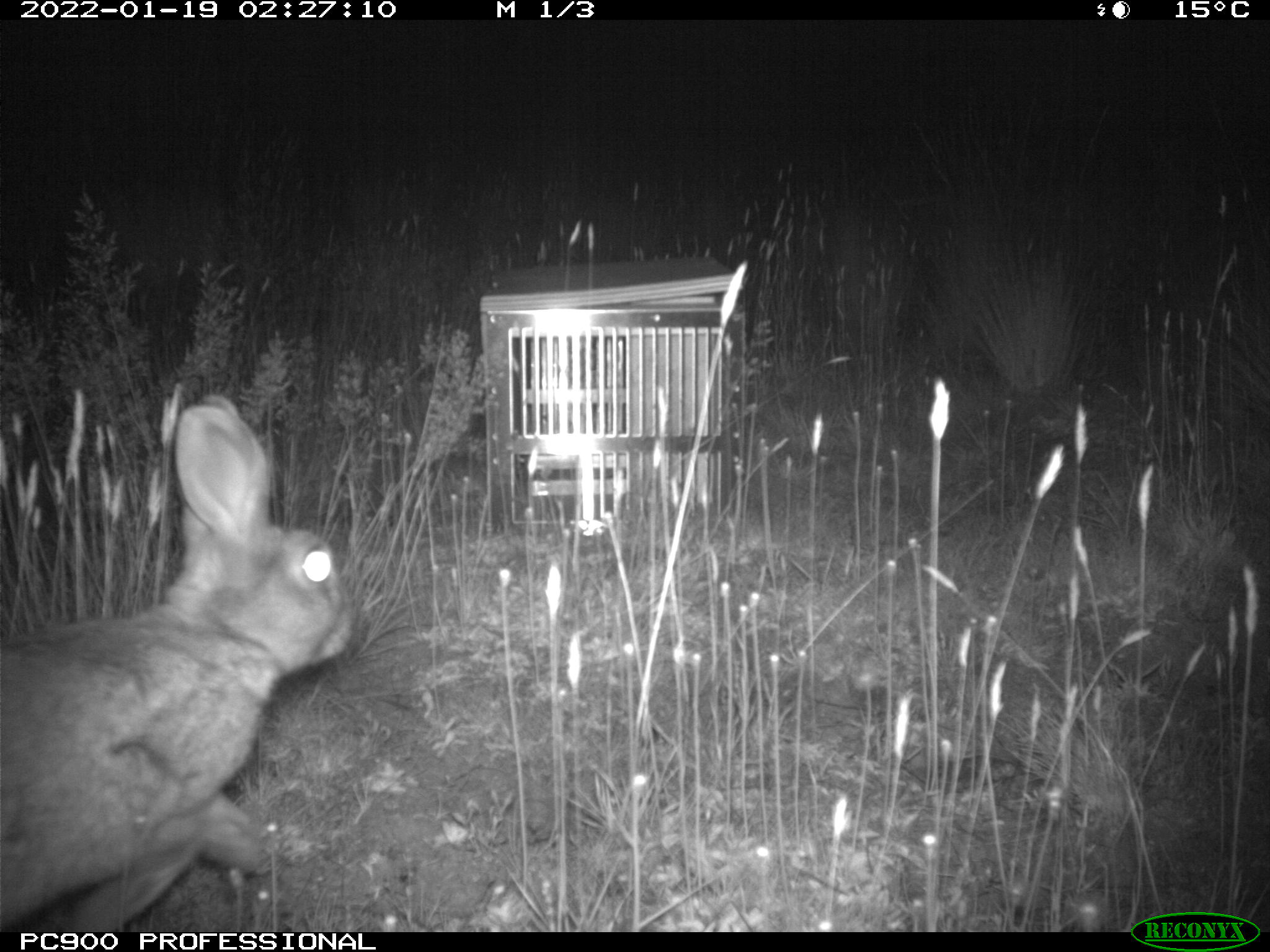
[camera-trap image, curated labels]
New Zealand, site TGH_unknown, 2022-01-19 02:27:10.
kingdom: Animalia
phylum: Chordata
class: Mammalia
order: Lagomorpha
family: Leporidae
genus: Oryctolagus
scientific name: Oryctolagus cuniculus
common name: european rabbit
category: rabbit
Rabbit (european rabbit) (Oryctolagus cuniculus).